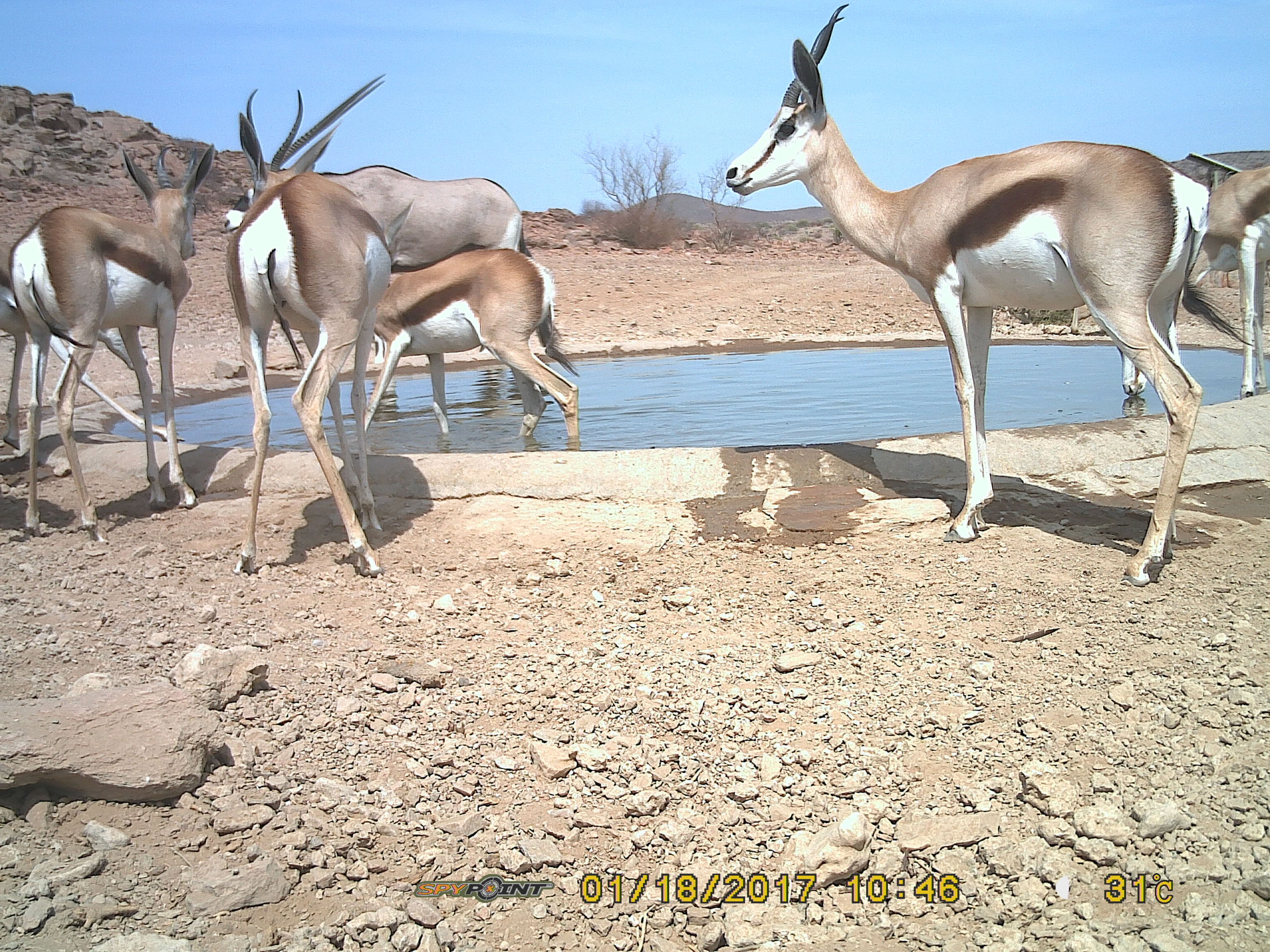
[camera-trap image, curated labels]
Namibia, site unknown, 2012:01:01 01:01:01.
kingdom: Animalia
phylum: Chordata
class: Mammalia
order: Artiodactyla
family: Bovidae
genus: Antidorcas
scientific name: Antidorcas marsupialis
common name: springbok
Antidorcas marsupialis (springbok).